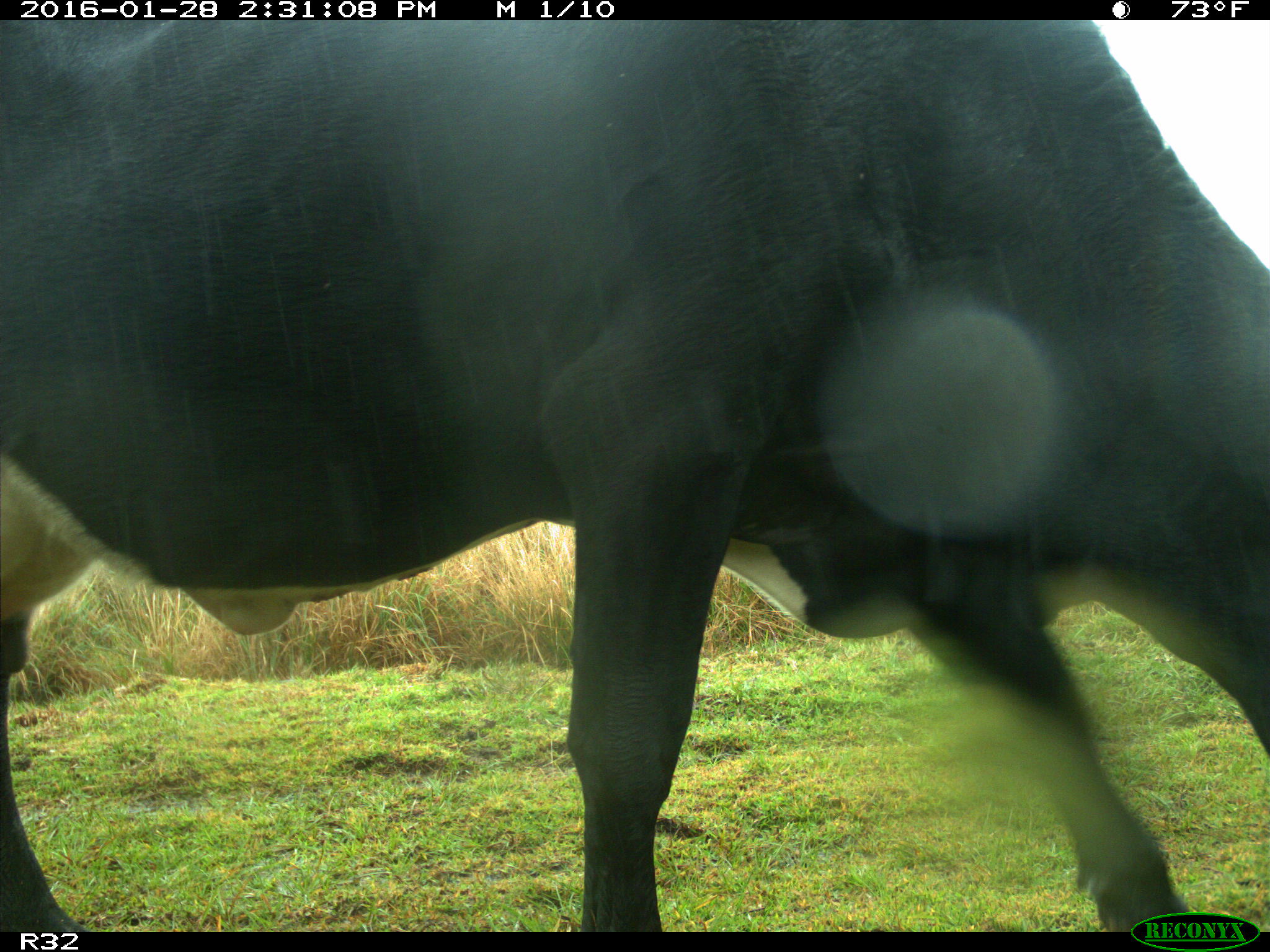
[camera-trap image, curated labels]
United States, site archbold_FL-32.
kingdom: Animalia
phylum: Chordata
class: Mammalia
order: Artiodactyla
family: Bovidae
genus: Bos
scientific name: Bos taurus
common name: domestic cow